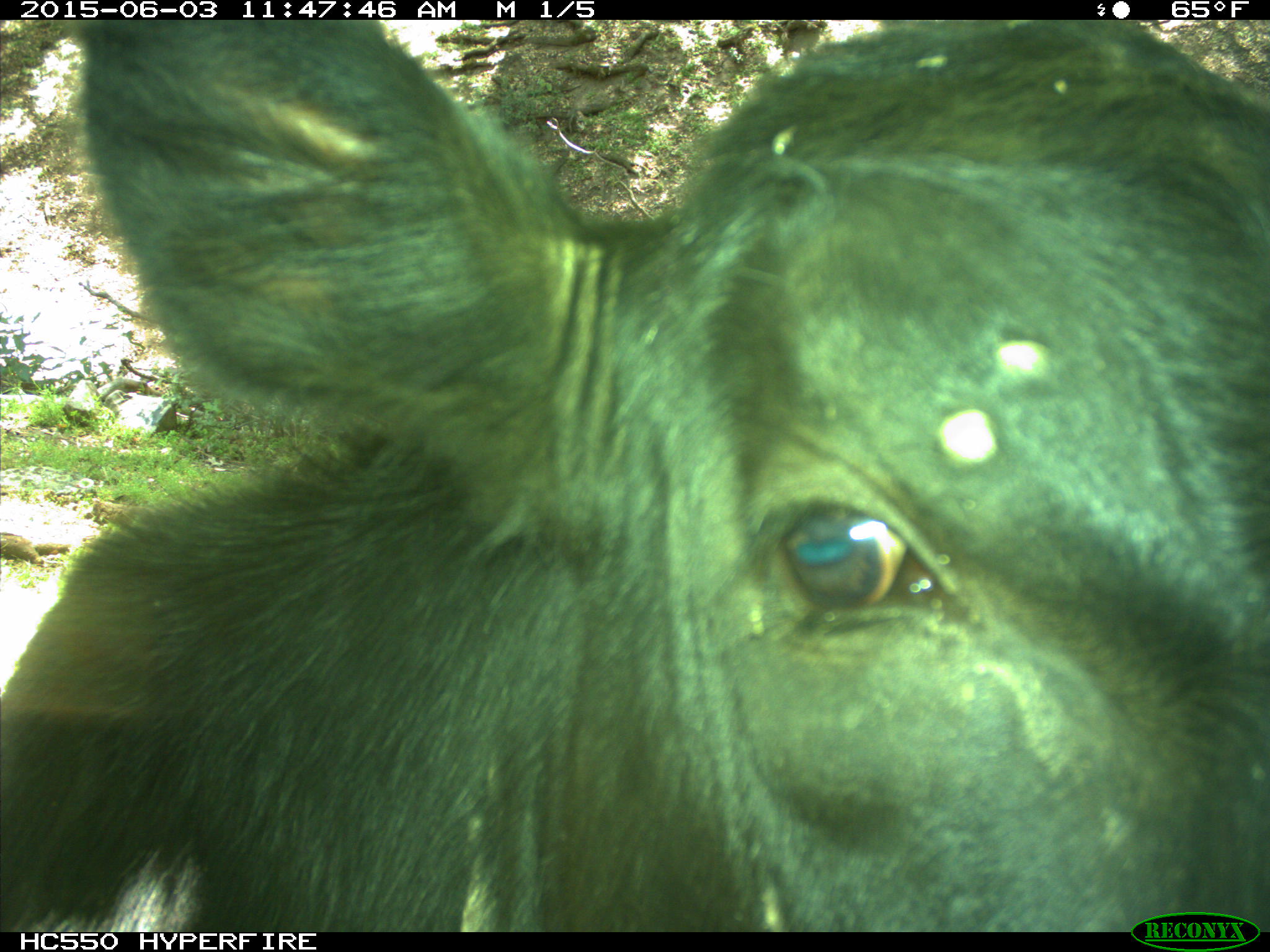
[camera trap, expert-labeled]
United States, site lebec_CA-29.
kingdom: Animalia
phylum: Chordata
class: Mammalia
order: Artiodactyla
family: Bovidae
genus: Bos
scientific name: Bos taurus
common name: domestic cow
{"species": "Bos taurus (domestic cow)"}